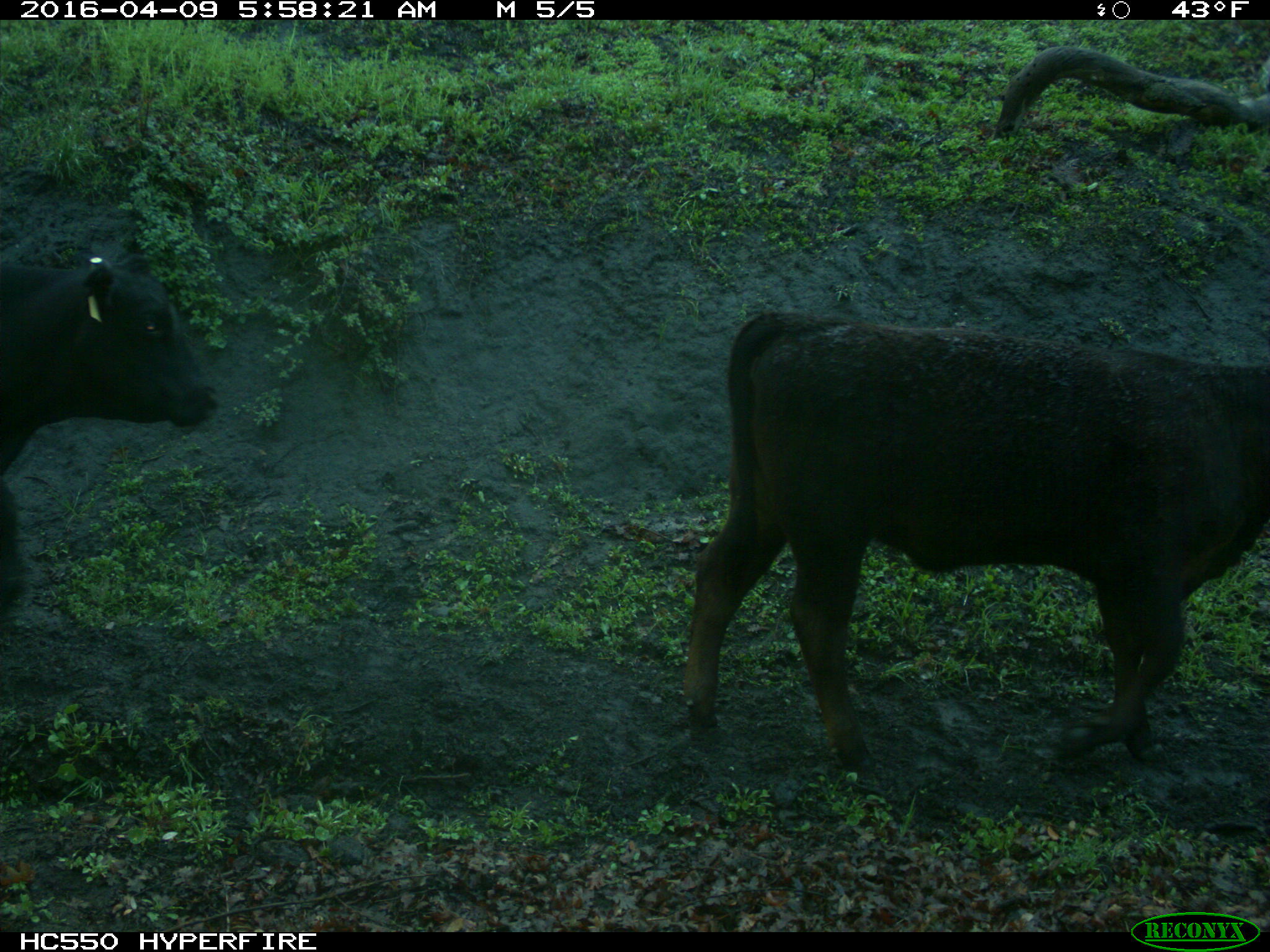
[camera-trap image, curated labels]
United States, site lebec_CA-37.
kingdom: Animalia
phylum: Chordata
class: Mammalia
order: Artiodactyla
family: Bovidae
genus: Bos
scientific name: Bos taurus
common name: domestic cow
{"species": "Bos taurus (domestic cow)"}